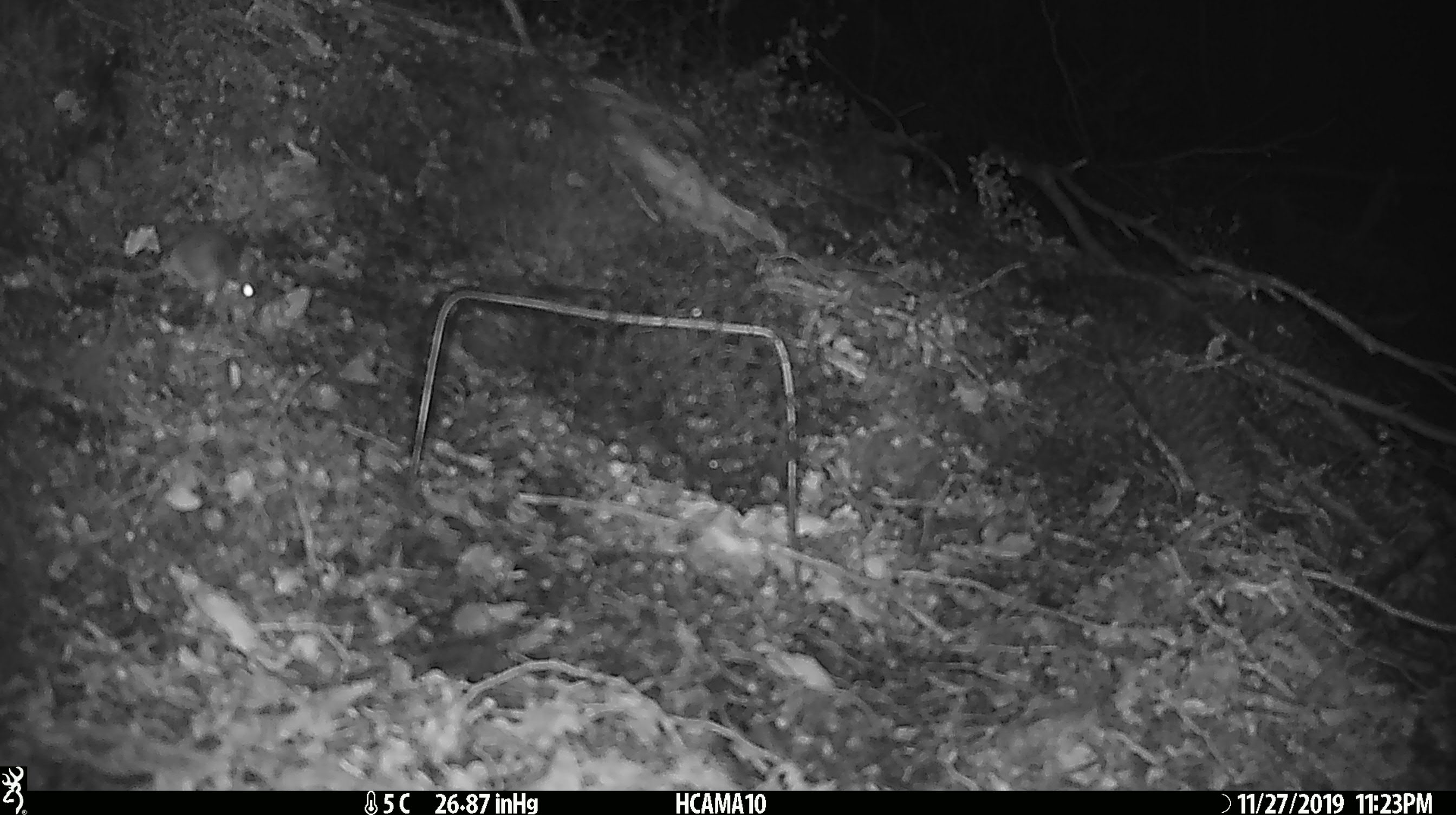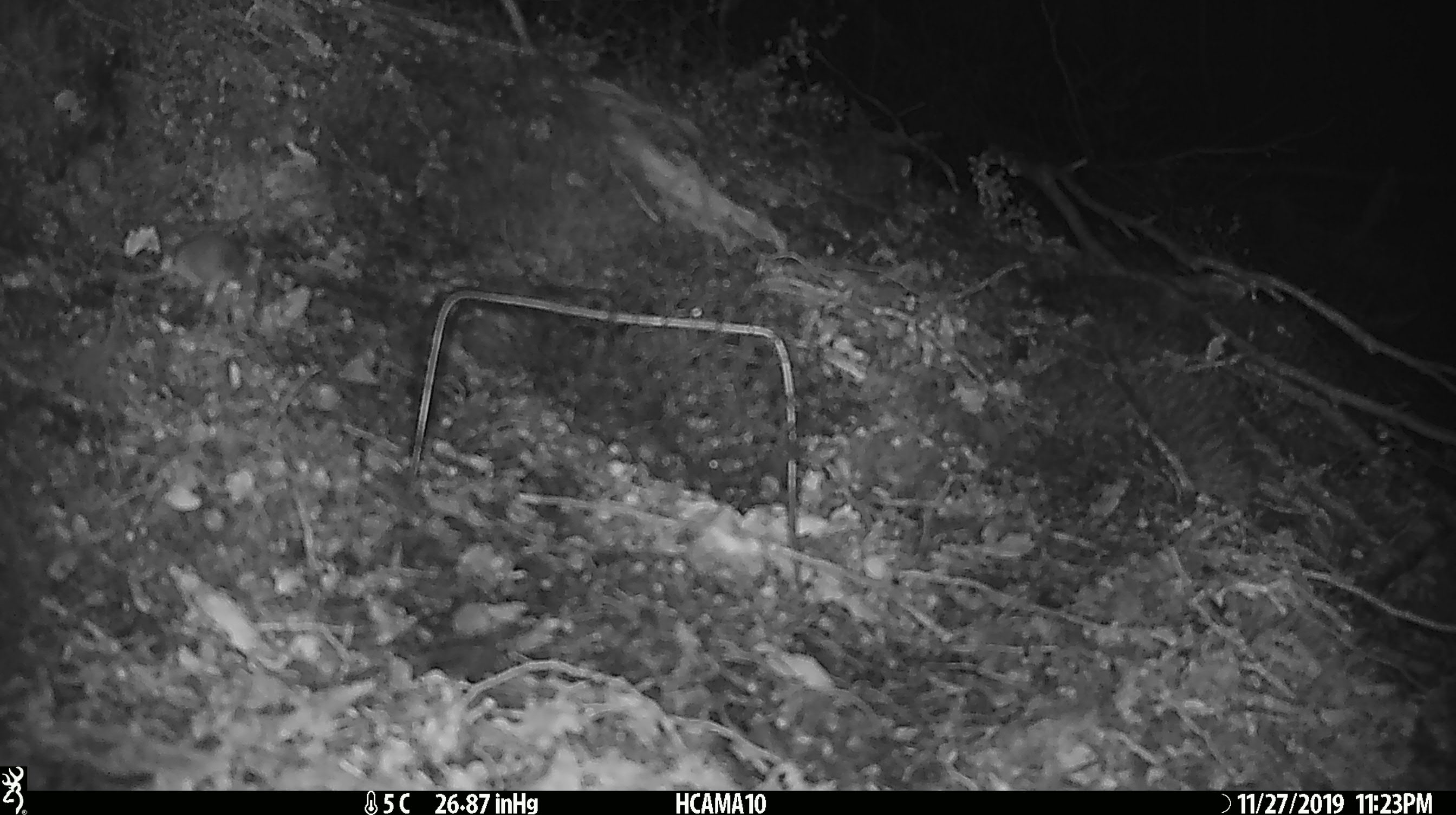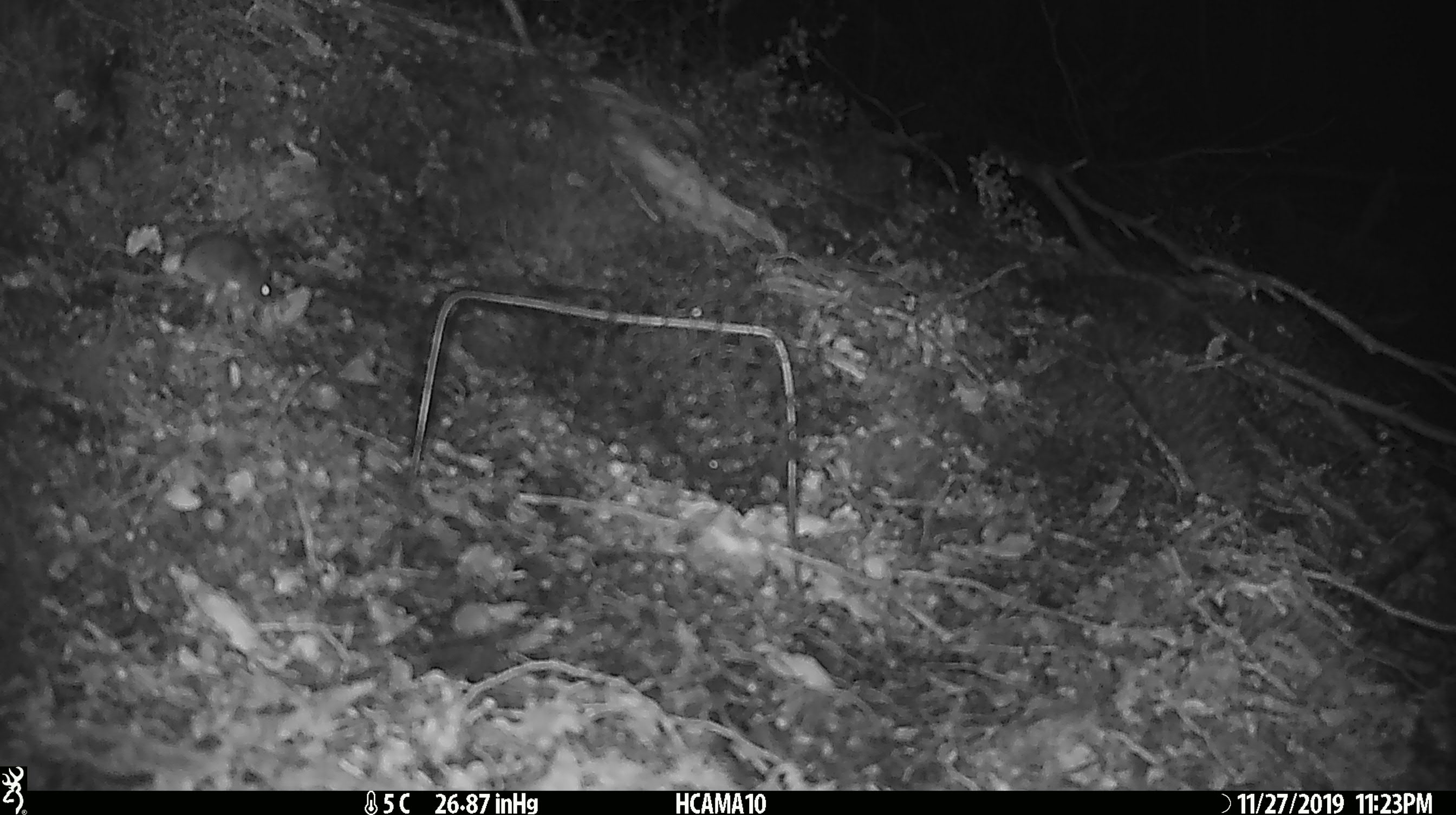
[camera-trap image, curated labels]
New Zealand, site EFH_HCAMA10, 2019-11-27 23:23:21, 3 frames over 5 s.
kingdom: Animalia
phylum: Chordata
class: Mammalia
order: Rodentia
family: Muridae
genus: Mus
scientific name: Mus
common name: mouse